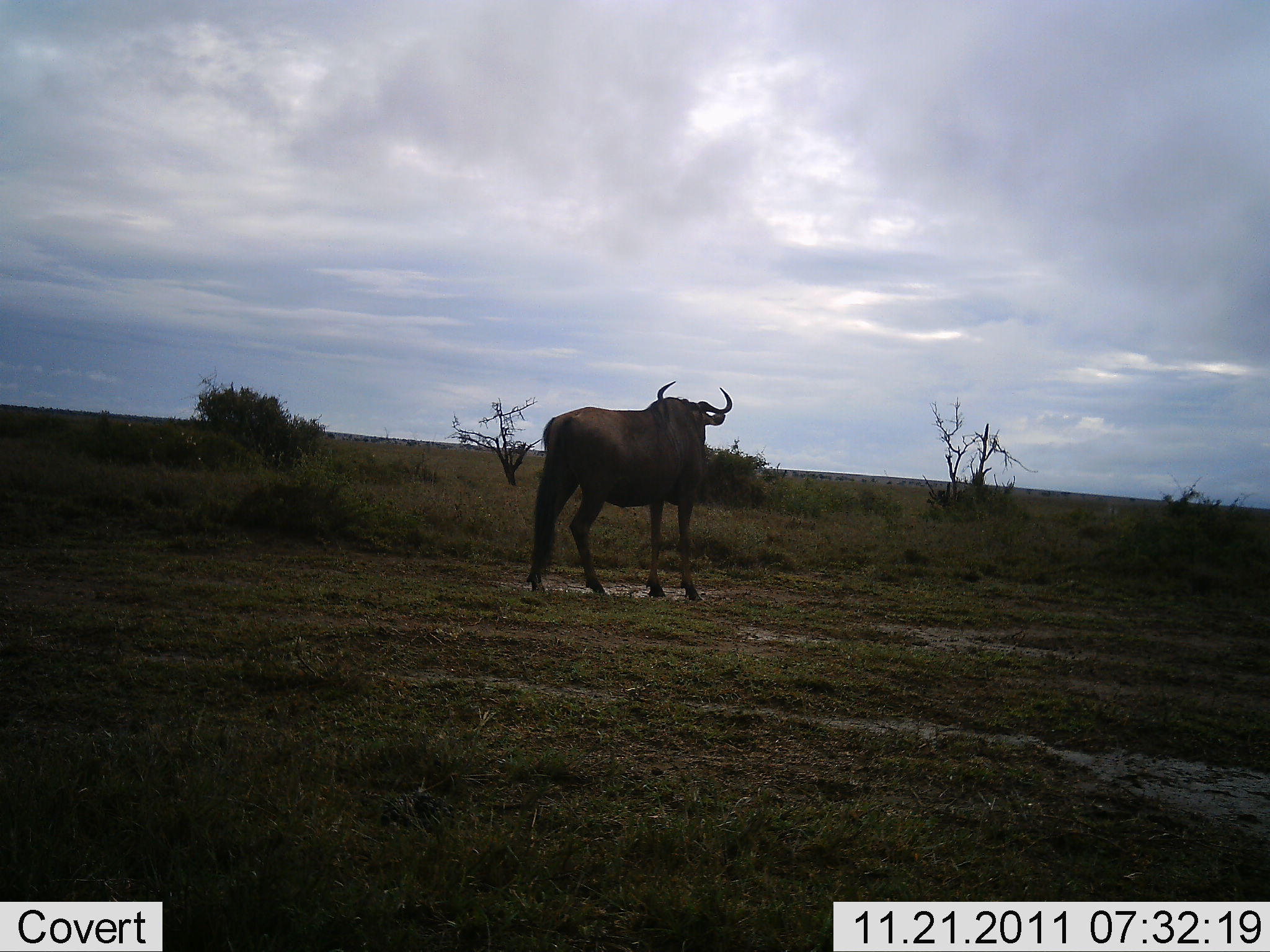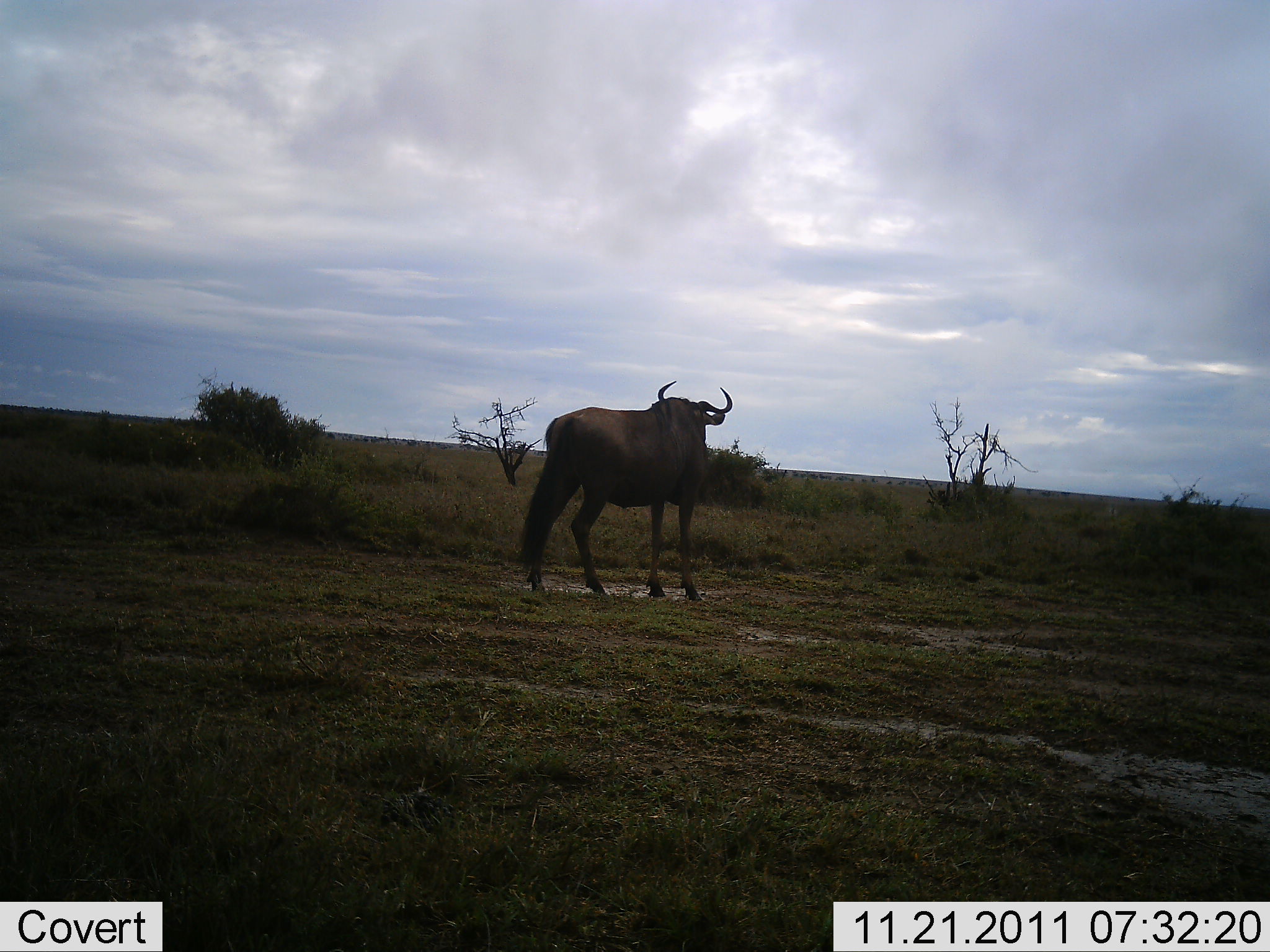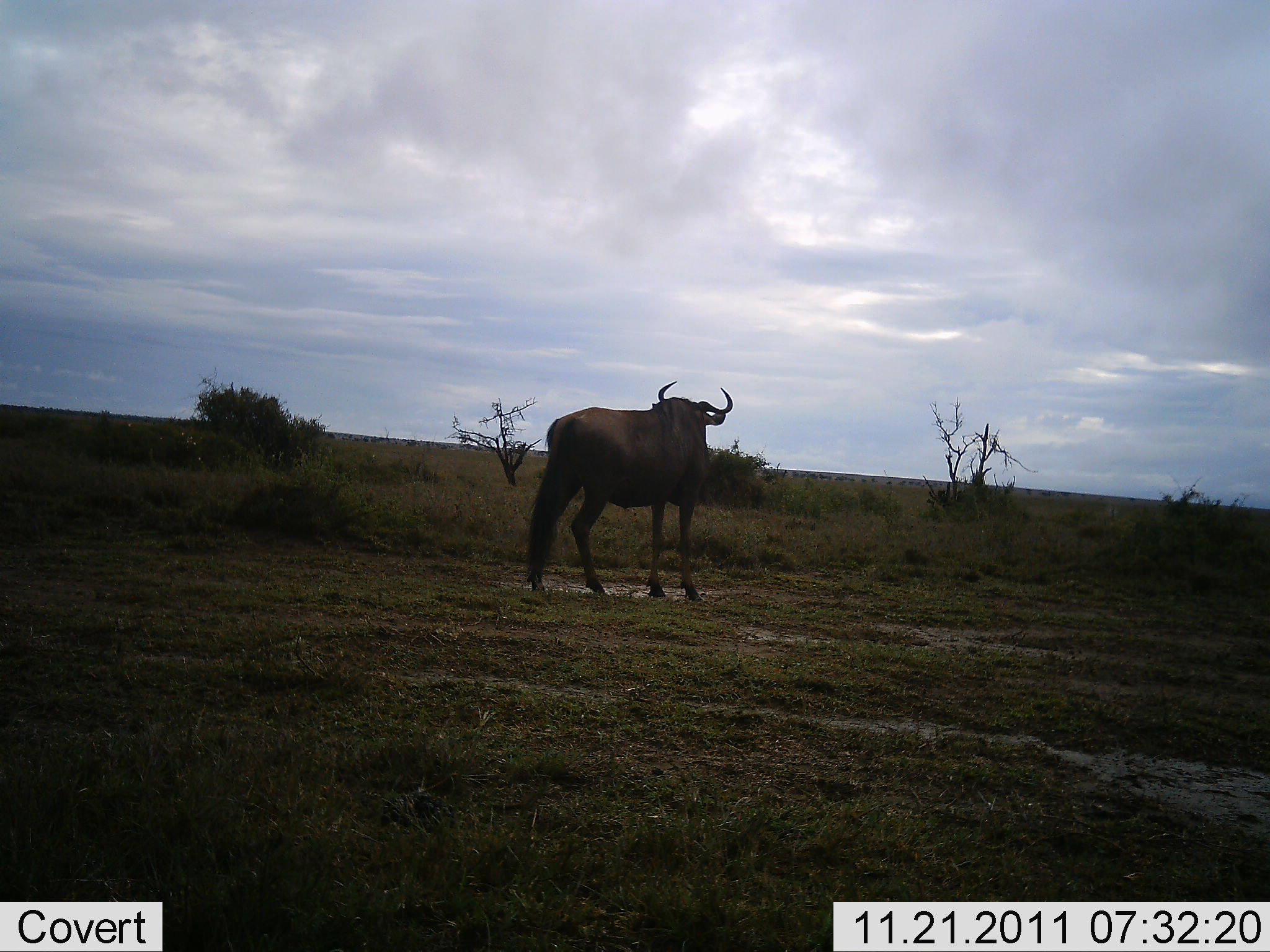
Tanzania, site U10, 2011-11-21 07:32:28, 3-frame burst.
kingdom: Animalia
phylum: Chordata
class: Mammalia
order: Artiodactyla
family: Bovidae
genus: Connochaetes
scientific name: Connochaetes taurinus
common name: blue wildebeest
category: wildebeest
Wildebeest (blue wildebeest) (Connochaetes taurinus), count 1. Behavior (volunteer vote fractions): standing 92%, resting 0%, moving 8%, interacting 0%. Young present (vote fraction): 0%. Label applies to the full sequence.